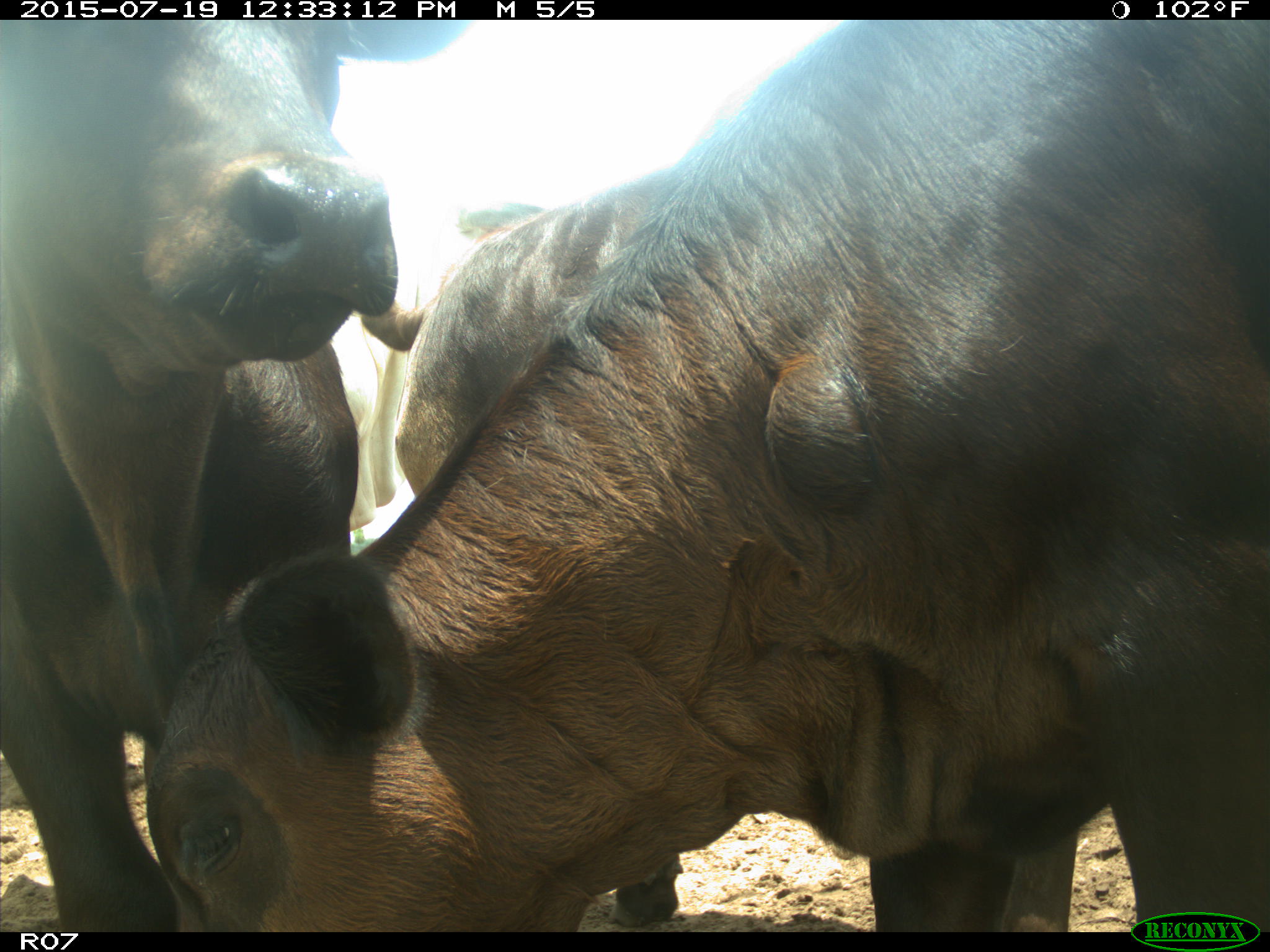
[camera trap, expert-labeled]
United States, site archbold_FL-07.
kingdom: Animalia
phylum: Chordata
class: Mammalia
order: Artiodactyla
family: Bovidae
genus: Bos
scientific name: Bos taurus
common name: domestic cow